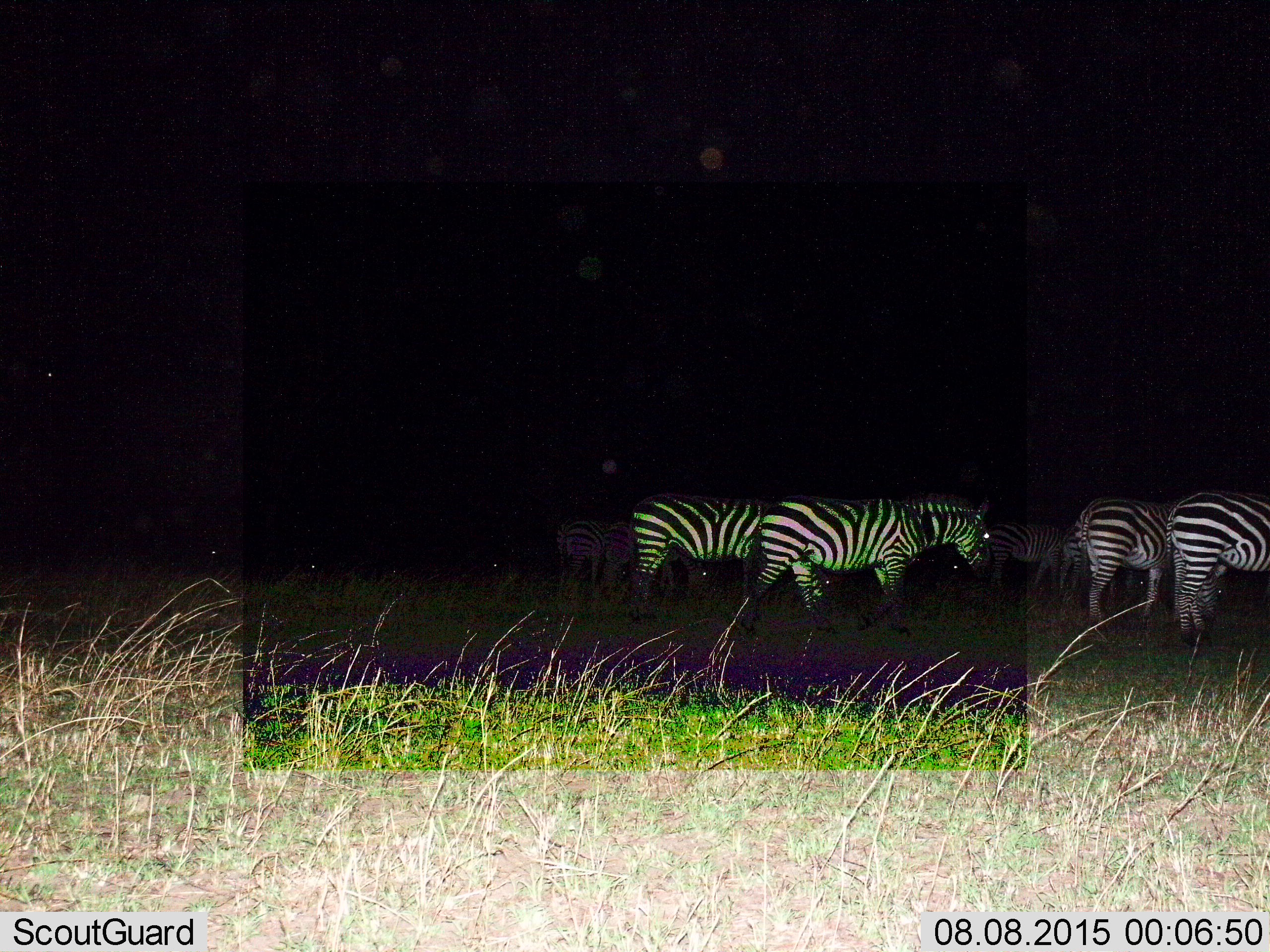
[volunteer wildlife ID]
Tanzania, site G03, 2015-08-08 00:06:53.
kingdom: Animalia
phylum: Chordata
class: Mammalia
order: Perissodactyla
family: Equidae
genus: Equus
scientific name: Equus quagga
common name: plains zebra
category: zebra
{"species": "zebra (plains zebra) (Equus quagga)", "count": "8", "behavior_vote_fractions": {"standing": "67%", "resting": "13%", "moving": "47%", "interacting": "0%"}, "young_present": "7%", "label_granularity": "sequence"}